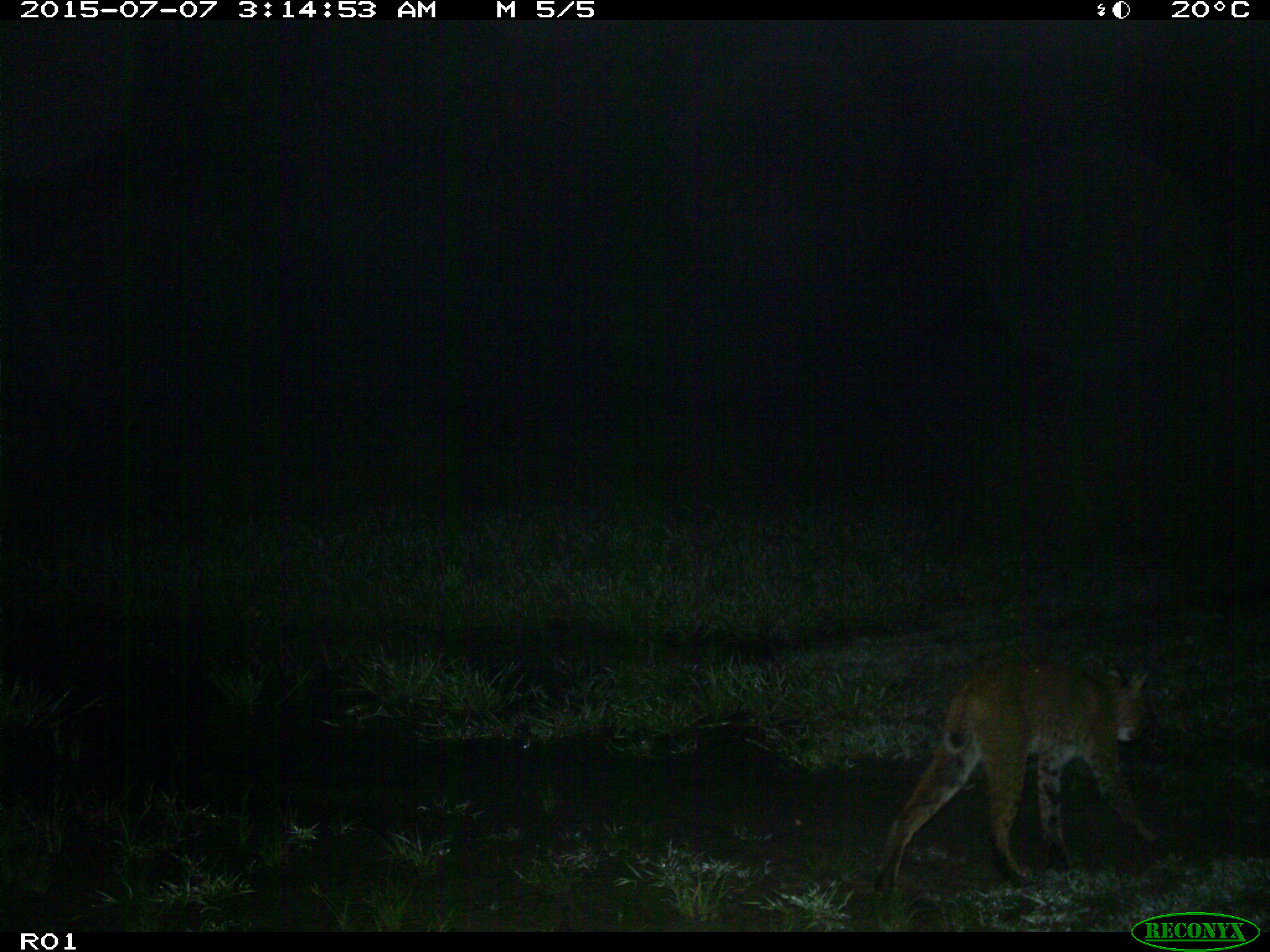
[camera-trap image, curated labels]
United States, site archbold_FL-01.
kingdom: Animalia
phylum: Chordata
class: Mammalia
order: Carnivora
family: Felidae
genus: Lynx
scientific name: Lynx rufus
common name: bobcat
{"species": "Lynx rufus (bobcat)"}